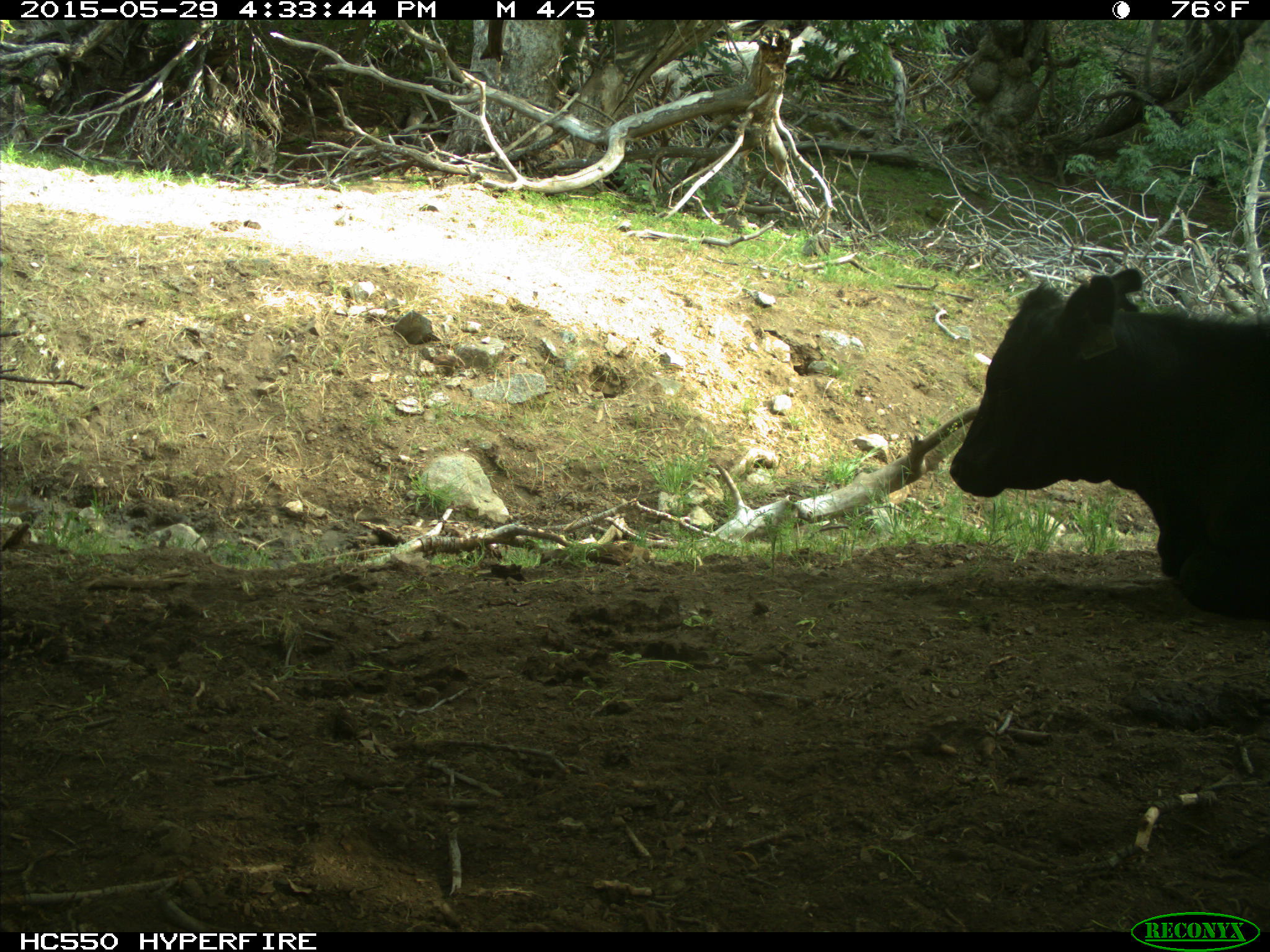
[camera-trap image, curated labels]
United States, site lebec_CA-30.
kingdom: Animalia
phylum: Chordata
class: Mammalia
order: Artiodactyla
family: Bovidae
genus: Bos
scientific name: Bos taurus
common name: domestic cow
Bos taurus (domestic cow).